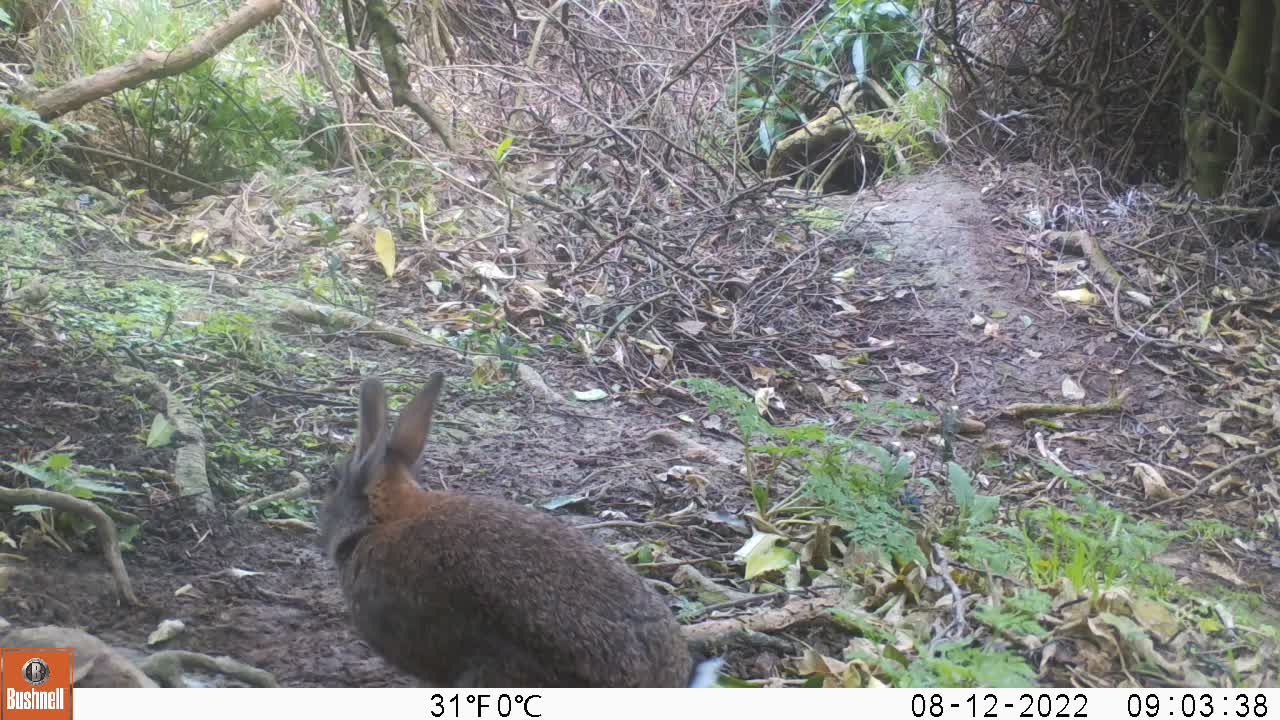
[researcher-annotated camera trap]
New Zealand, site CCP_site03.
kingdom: Animalia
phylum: Chordata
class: Mammalia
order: Lagomorpha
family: Leporidae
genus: Oryctolagus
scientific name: Oryctolagus cuniculus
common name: european rabbit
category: rabbit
Rabbit (european rabbit) (Oryctolagus cuniculus).